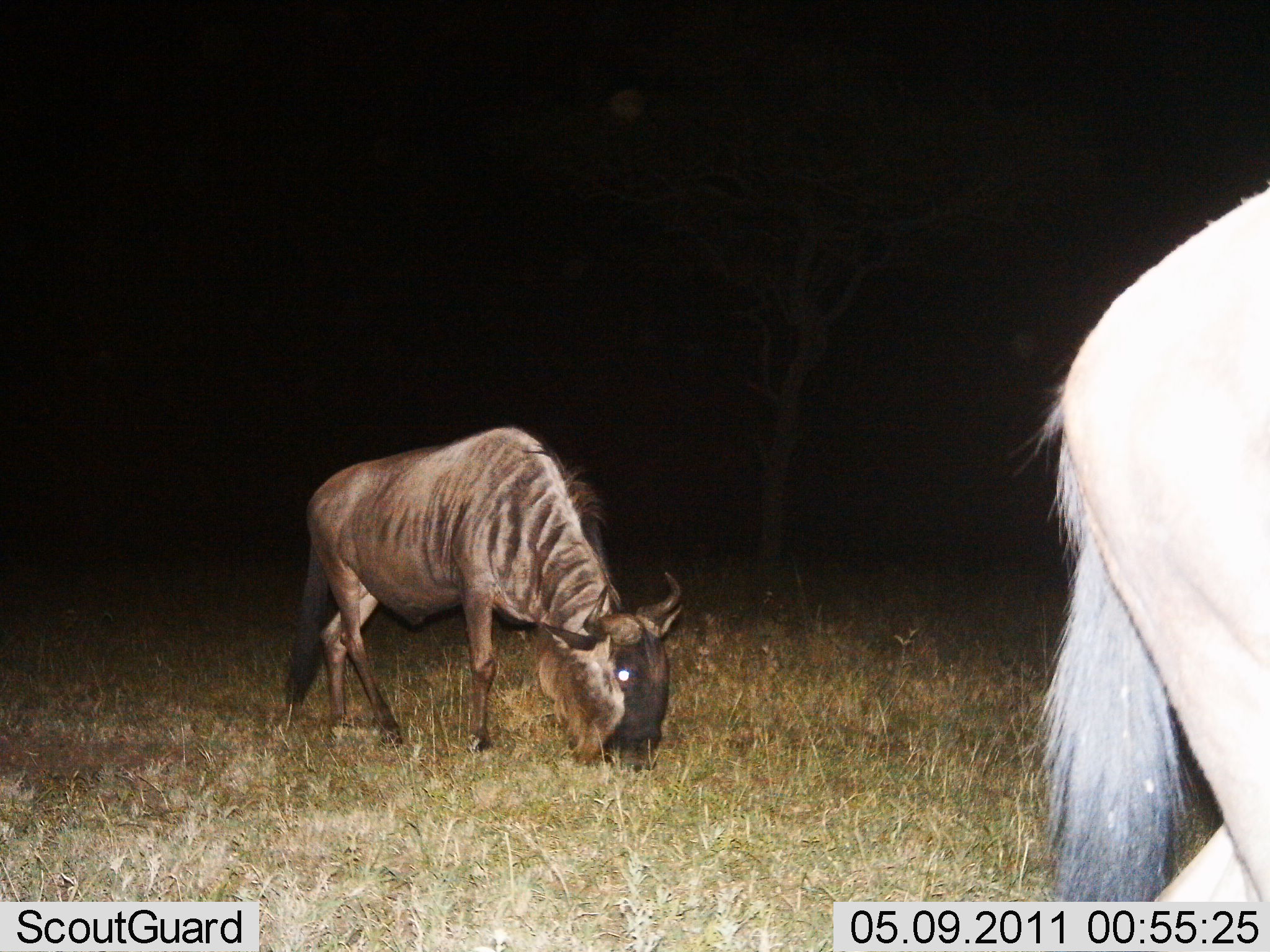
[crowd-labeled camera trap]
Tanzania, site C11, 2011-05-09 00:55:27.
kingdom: Animalia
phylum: Chordata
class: Mammalia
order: Artiodactyla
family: Bovidae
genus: Connochaetes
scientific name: Connochaetes taurinus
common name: blue wildebeest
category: wildebeest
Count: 2.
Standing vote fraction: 20%.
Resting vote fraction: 0%.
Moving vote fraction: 30%.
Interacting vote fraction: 0%.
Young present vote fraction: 0%.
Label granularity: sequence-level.